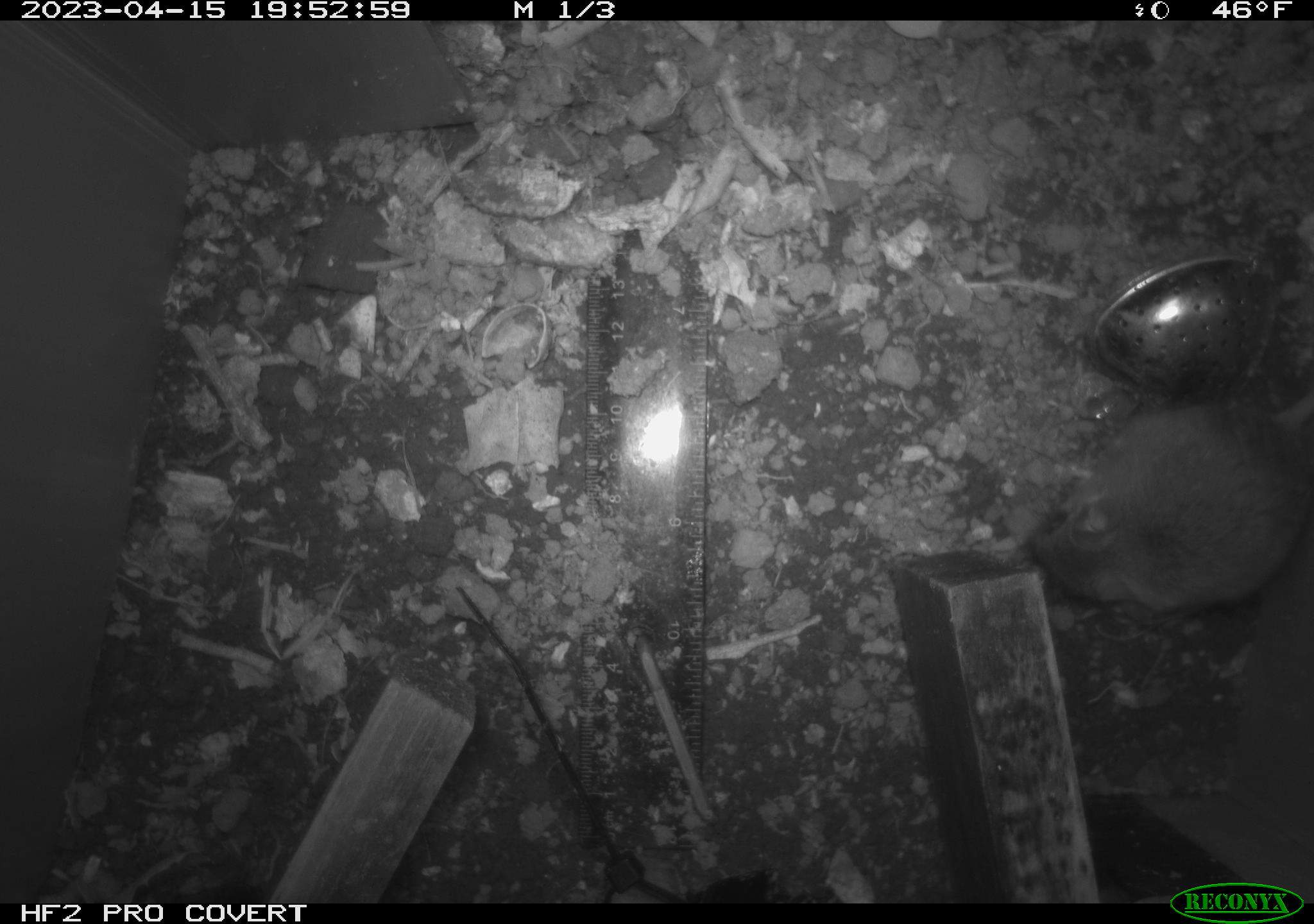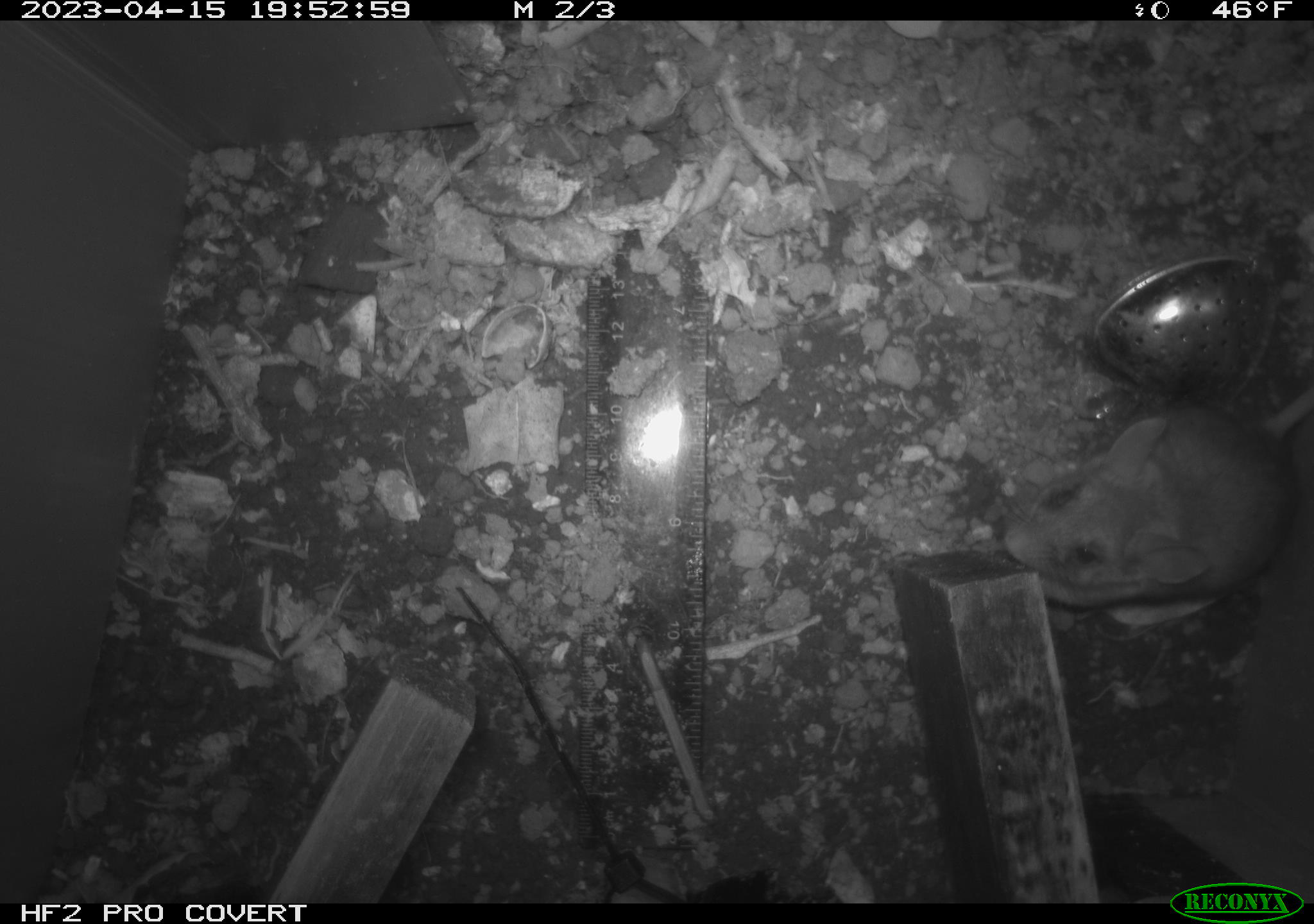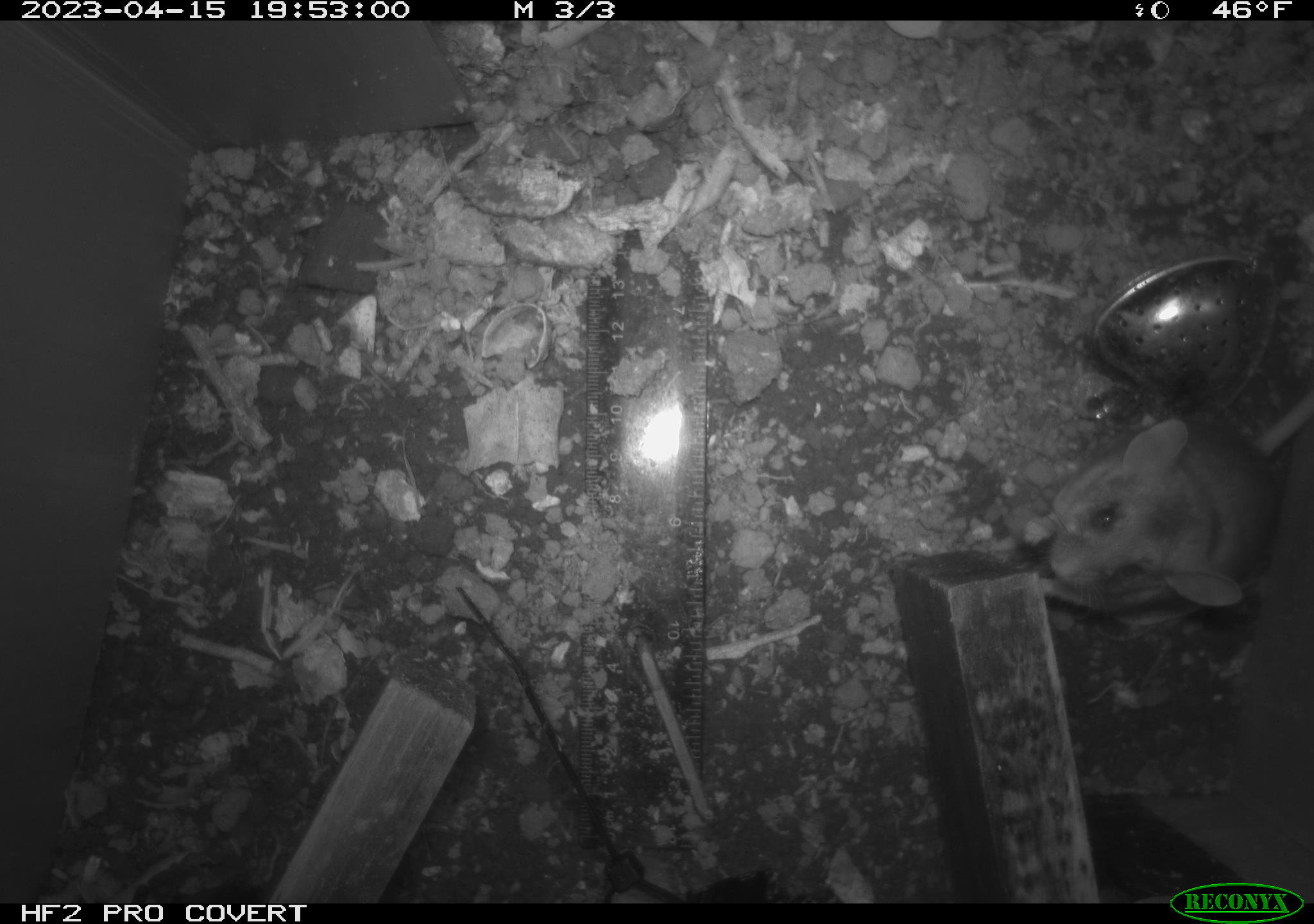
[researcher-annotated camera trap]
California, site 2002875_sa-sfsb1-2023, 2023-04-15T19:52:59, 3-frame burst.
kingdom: Animalia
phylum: Chordata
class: Mammalia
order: Rodentia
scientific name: Rodentia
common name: mouse species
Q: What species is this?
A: Mouse species (Rodentia).